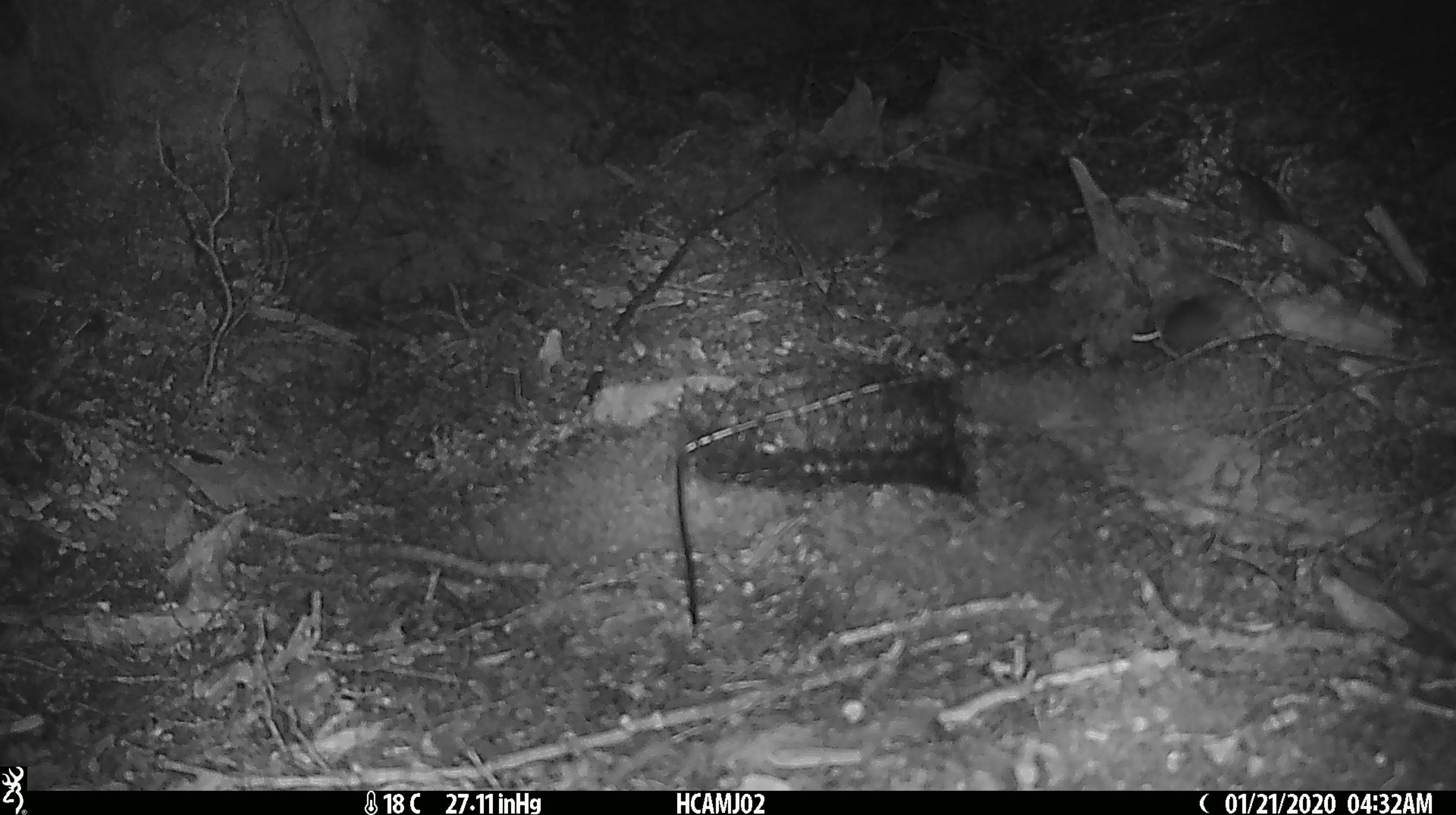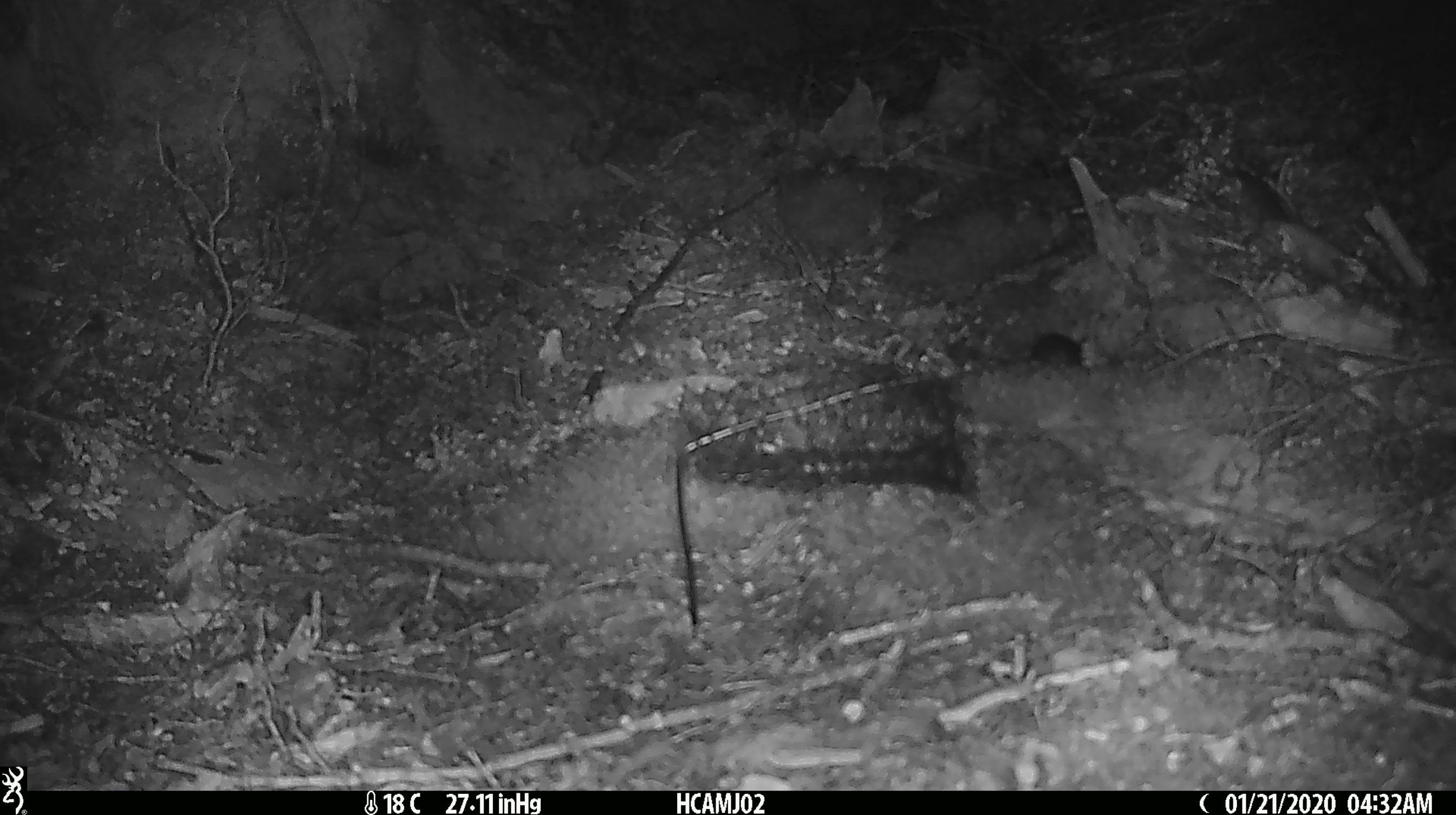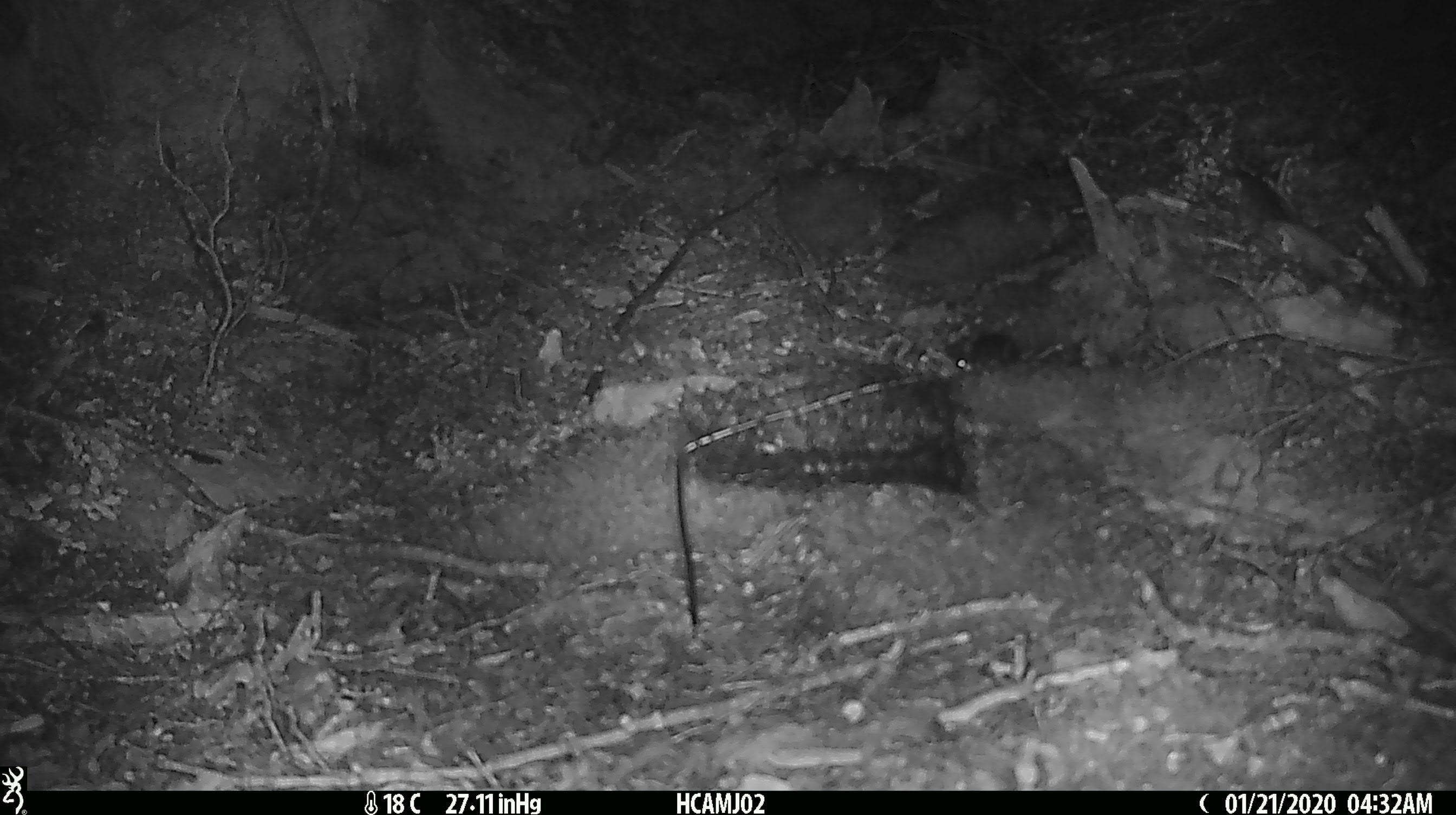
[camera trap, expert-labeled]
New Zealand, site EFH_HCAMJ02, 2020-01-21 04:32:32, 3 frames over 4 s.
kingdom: Animalia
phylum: Chordata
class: Mammalia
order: Rodentia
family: Muridae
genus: Mus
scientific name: Mus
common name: mouse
Mouse (Mus).